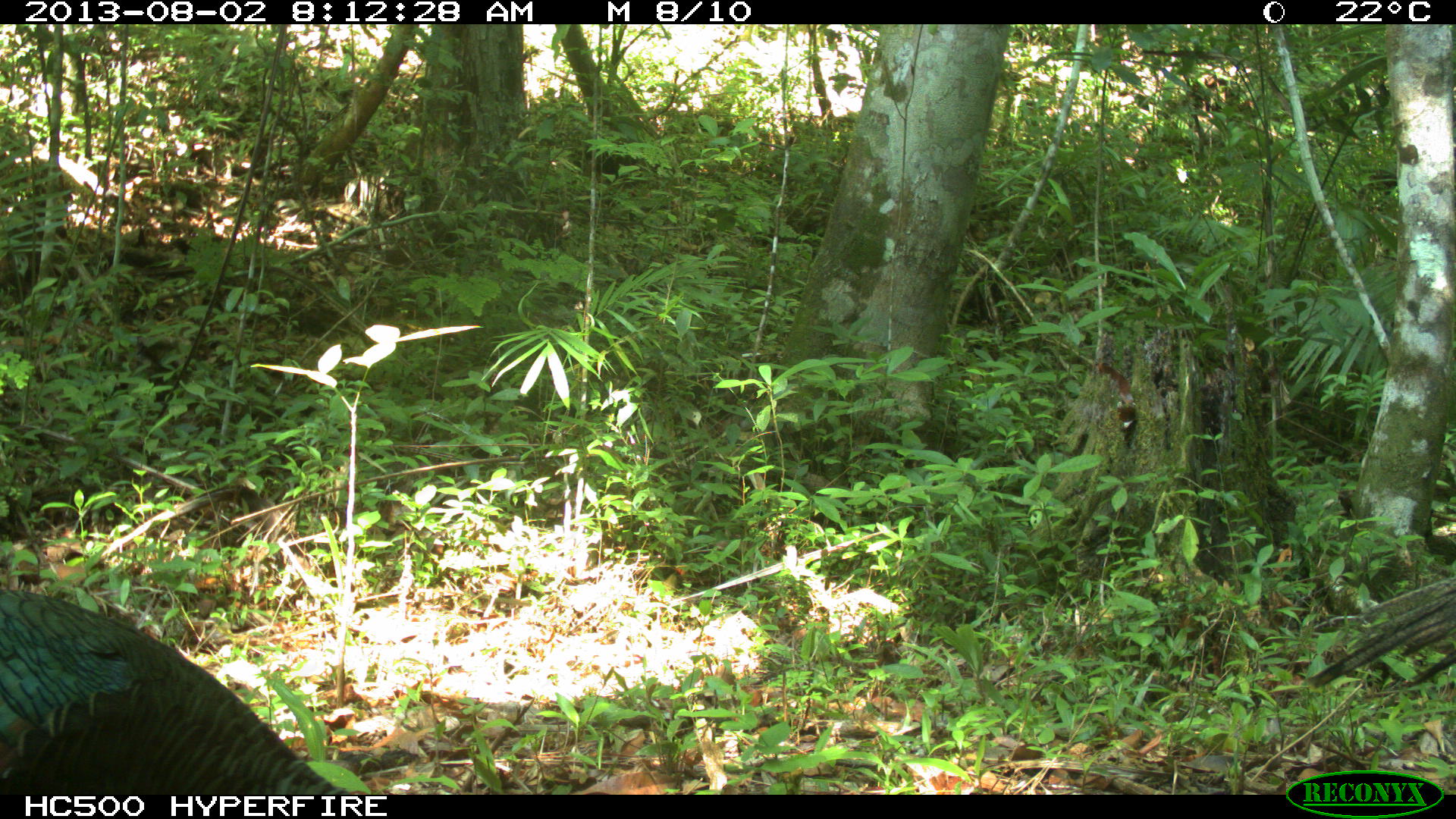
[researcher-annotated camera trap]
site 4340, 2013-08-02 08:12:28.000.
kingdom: Animalia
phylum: Chordata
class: Aves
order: Galliformes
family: Phasianidae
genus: Meleagris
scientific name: Meleagris ocellata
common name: ocellated turkey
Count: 1.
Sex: male.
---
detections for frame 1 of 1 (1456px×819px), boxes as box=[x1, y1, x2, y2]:
meleagris ocellata: box=[0, 585, 358, 794]; box=[1306, 571, 1456, 698]